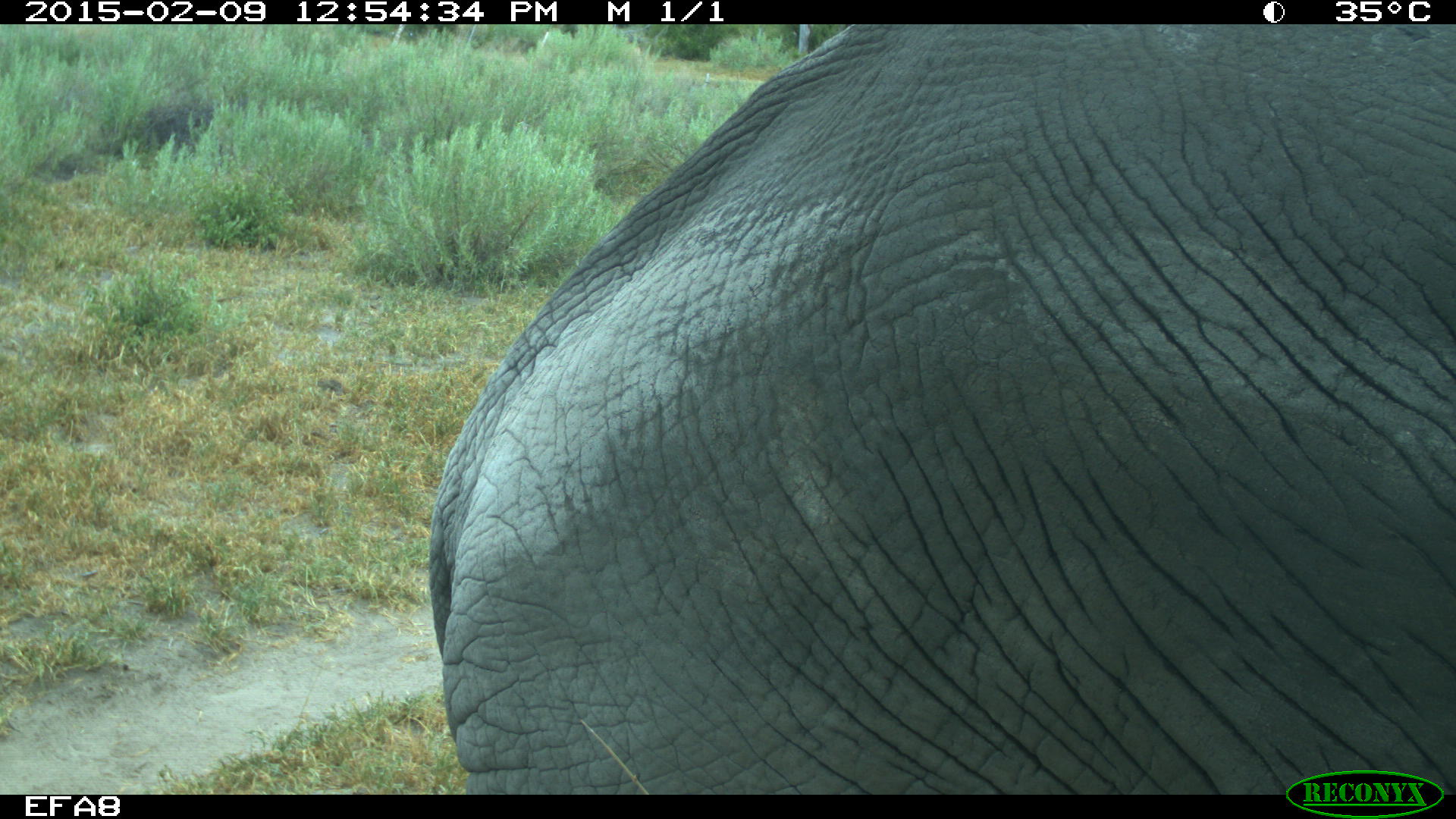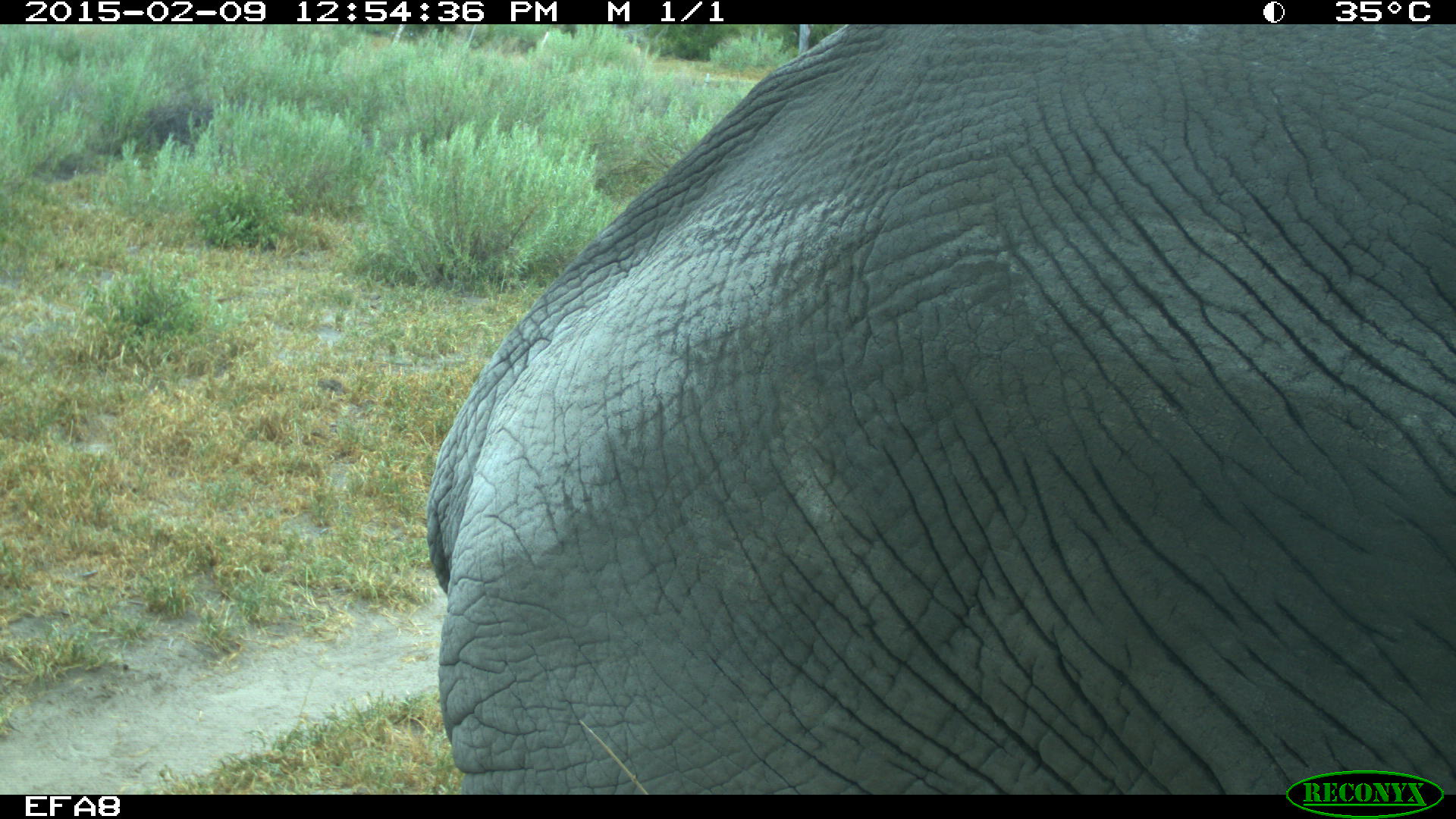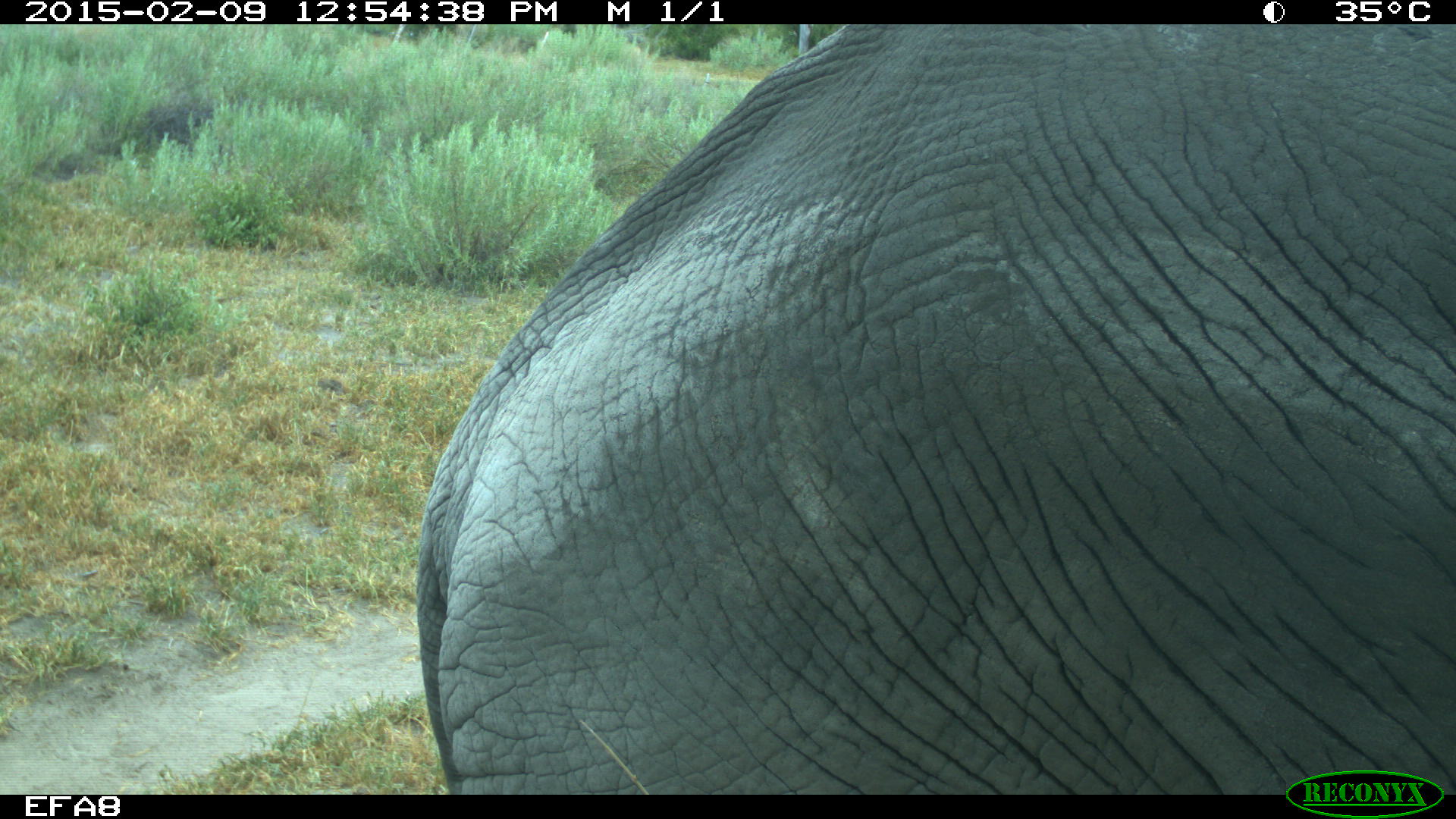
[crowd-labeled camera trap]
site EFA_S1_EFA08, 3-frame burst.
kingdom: Animalia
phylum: Chordata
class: Mammalia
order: Proboscidea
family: Elephantidae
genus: Loxodonta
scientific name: Loxodonta africana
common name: african bush elephant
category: elephant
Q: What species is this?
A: Elephant (african bush elephant) (Loxodonta africana).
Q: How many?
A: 1.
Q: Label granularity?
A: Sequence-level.